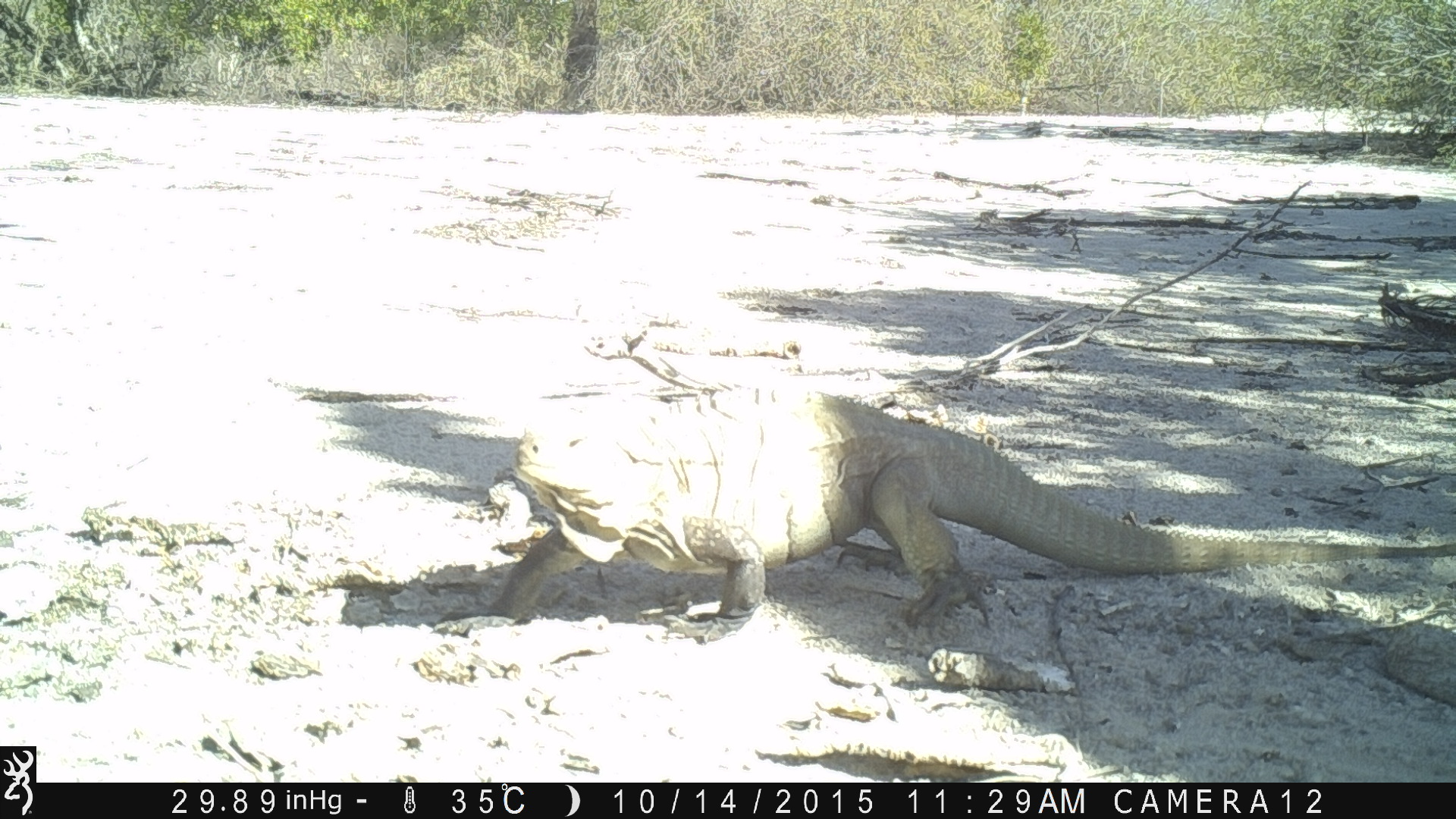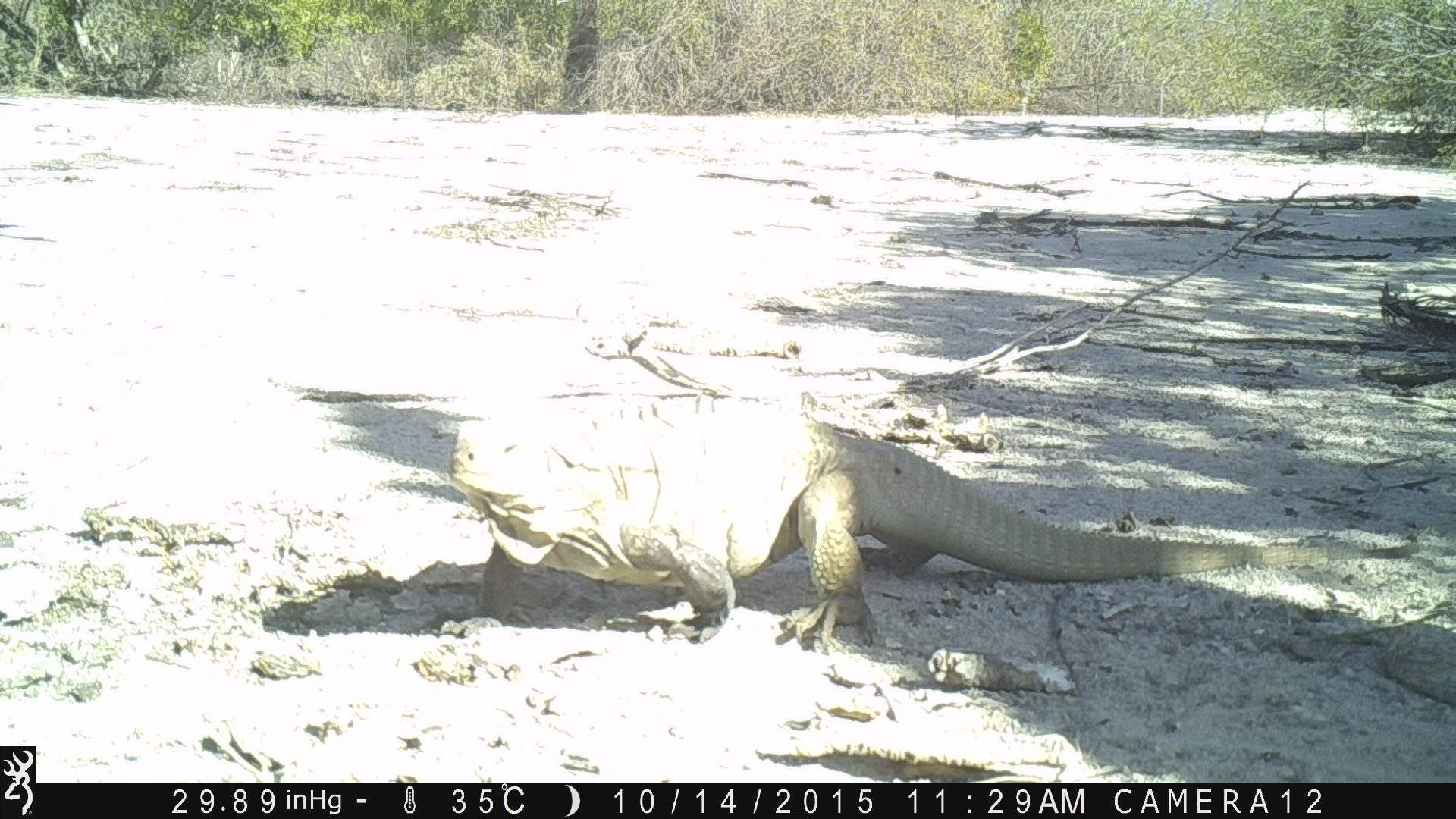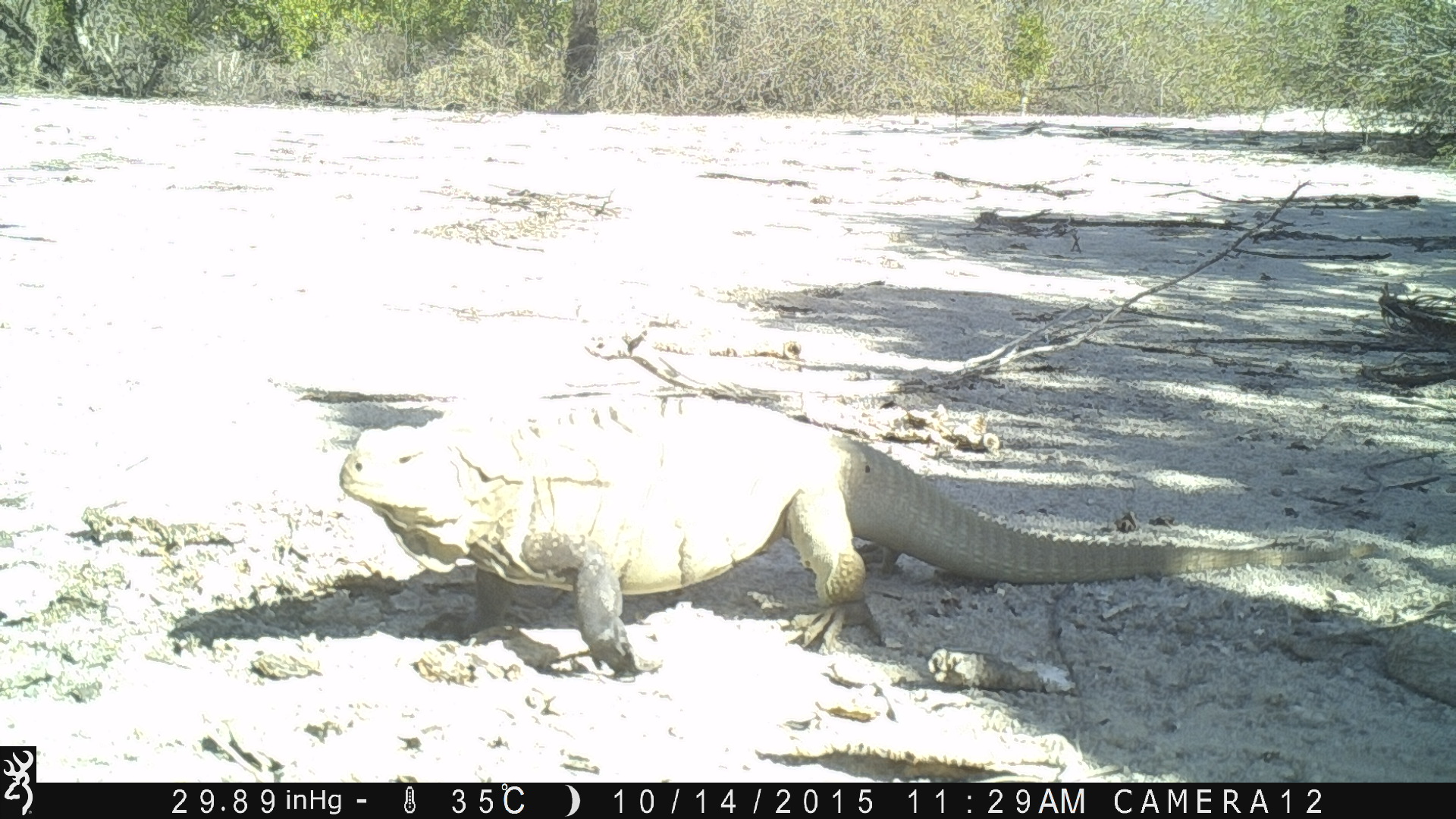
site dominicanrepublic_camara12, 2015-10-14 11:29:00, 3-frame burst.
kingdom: Animalia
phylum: Chordata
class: Reptilia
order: Squamata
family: Iguanidae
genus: Iguana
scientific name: Iguana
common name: typical iguanas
Iguana (typical iguanas).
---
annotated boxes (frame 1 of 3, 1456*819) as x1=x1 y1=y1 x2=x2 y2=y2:
iguana: x1=481 y1=343 x2=1208 y2=638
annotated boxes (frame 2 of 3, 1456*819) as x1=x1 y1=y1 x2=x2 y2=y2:
iguana: x1=447 y1=359 x2=1163 y2=656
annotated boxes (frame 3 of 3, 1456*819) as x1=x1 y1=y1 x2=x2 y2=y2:
iguana: x1=347 y1=374 x2=1199 y2=681